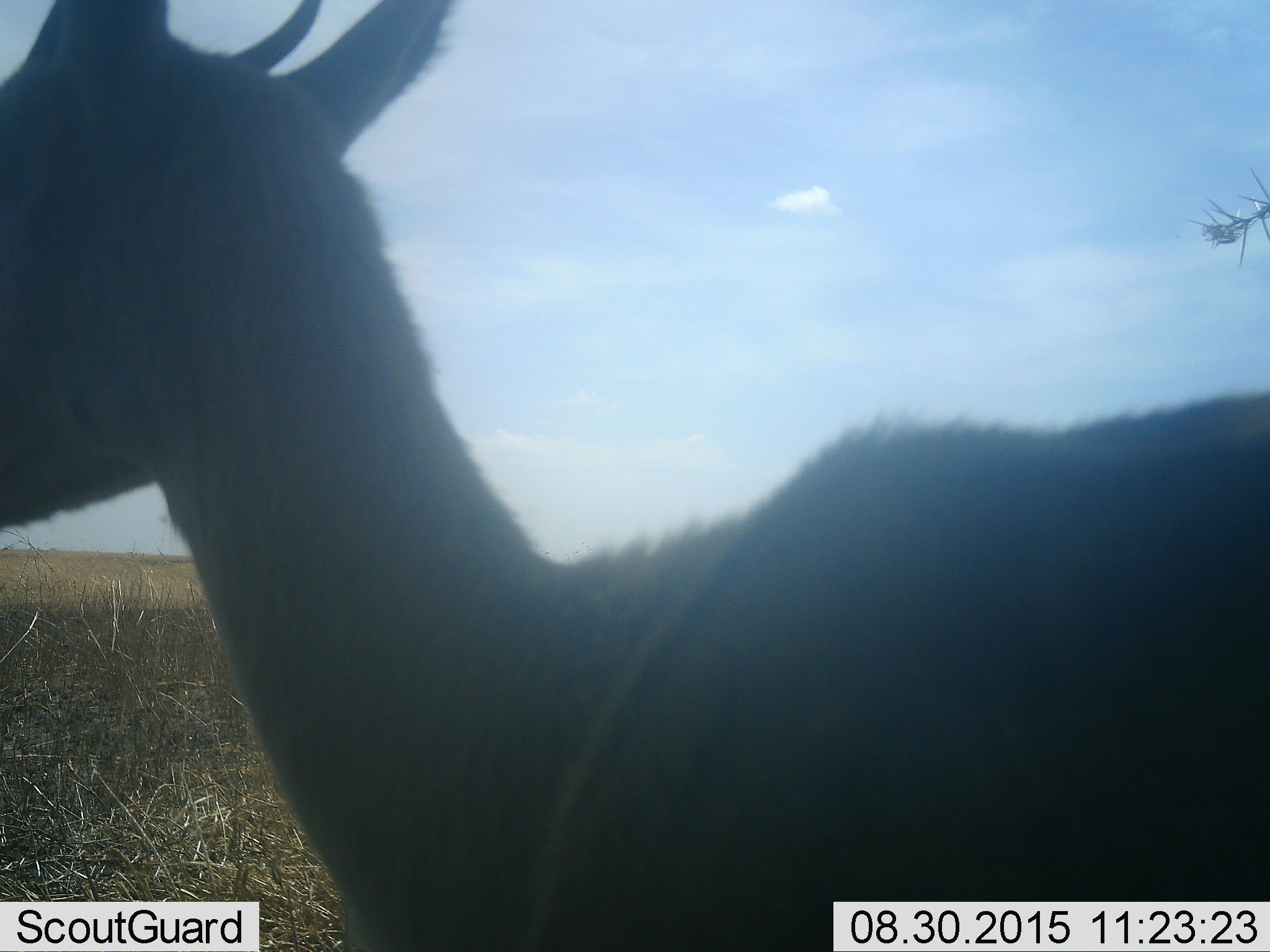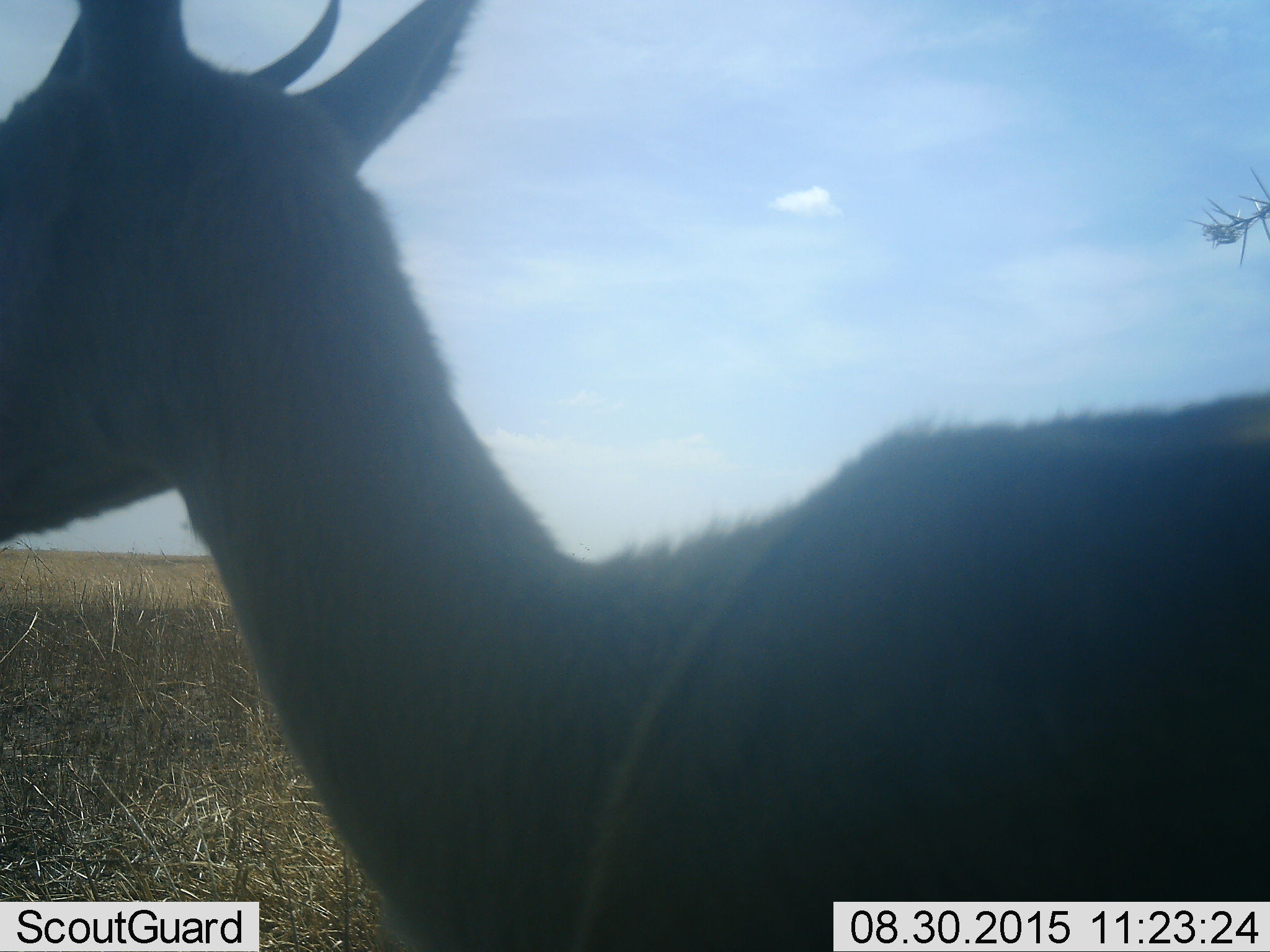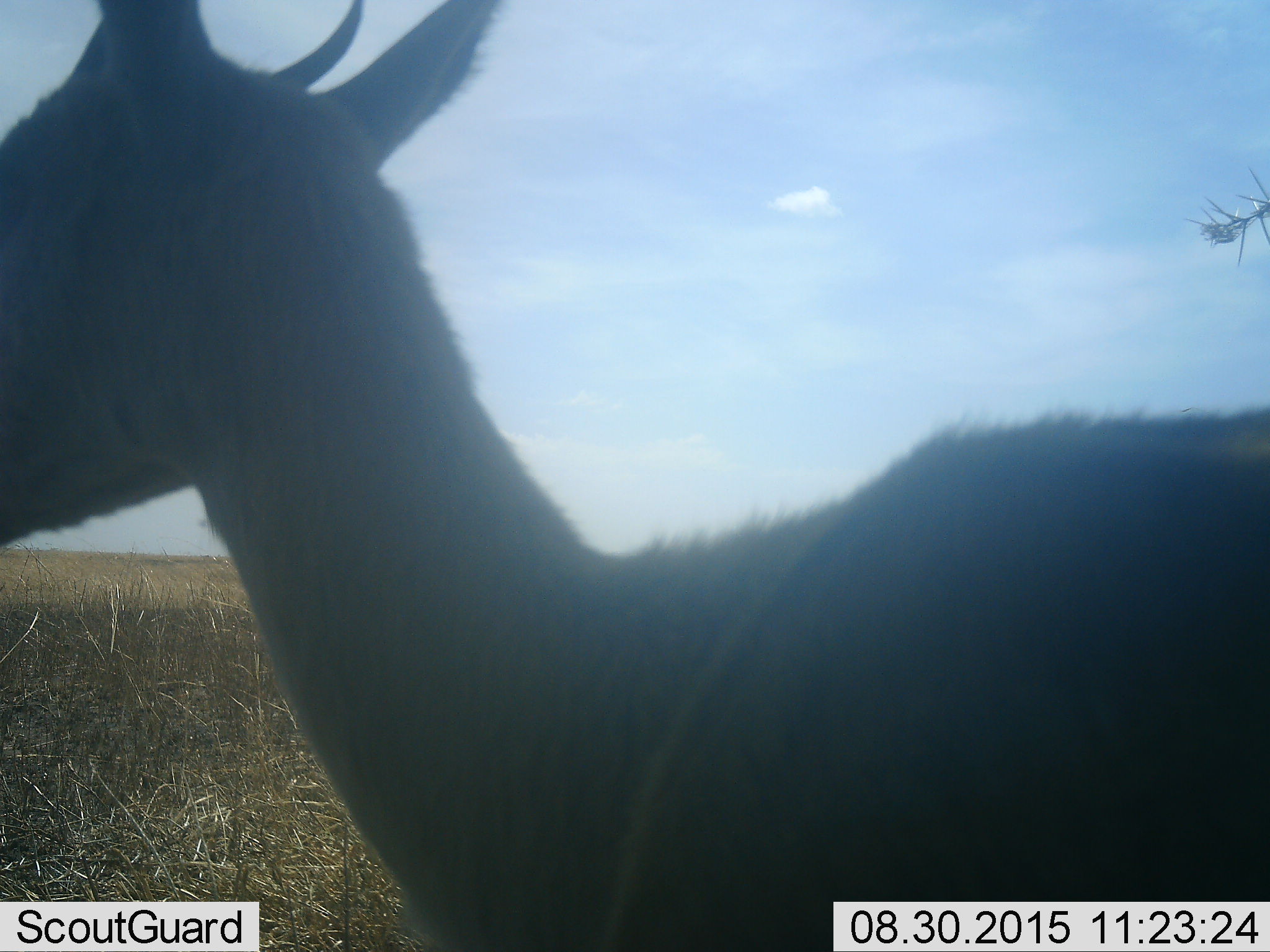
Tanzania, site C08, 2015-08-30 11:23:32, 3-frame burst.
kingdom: Animalia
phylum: Chordata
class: Mammalia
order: Artiodactyla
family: Bovidae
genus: Eudorcas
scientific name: Eudorcas thomsonii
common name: thomson's gazelle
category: gazellethomsons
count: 1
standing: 100%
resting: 0%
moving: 0%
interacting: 0%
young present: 0%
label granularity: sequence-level